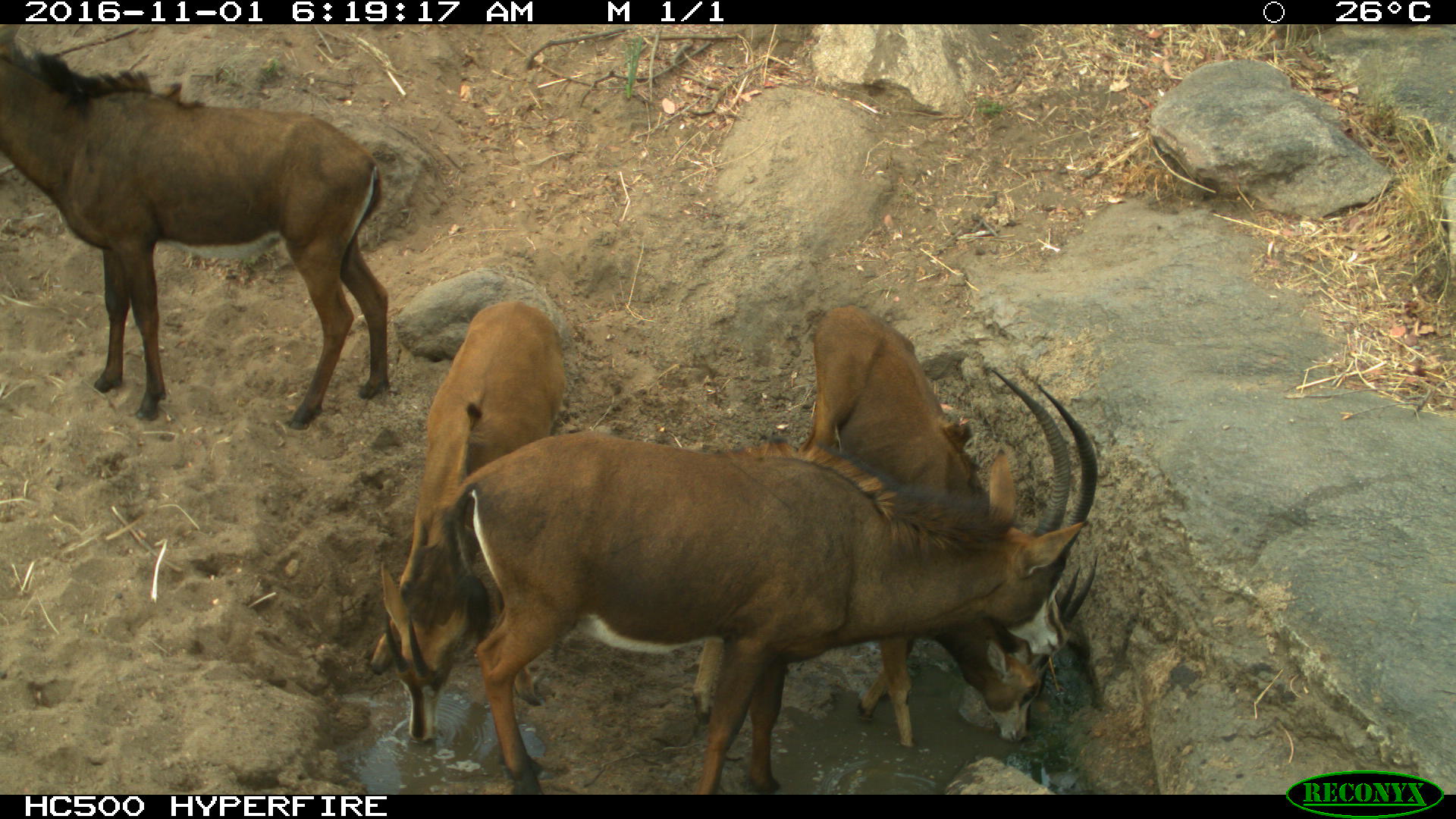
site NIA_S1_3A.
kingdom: Animalia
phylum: Chordata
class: Mammalia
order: Artiodactyla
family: Bovidae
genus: Hippotragus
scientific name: Hippotragus niger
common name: sable antelope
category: sable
Sable (sable antelope) (Hippotragus niger), count 4. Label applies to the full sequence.